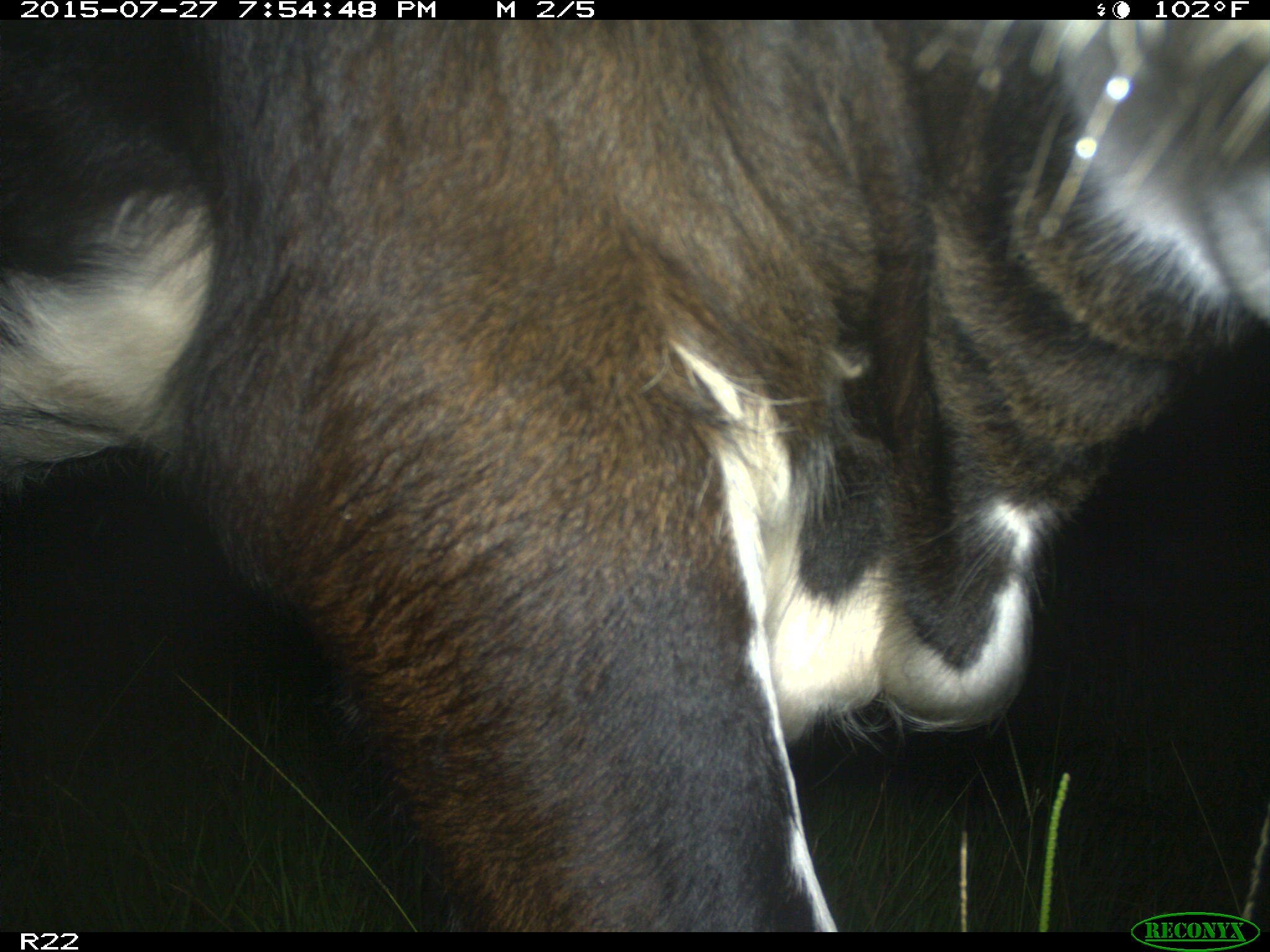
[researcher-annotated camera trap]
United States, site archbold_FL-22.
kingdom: Animalia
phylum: Chordata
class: Mammalia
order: Artiodactyla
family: Bovidae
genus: Bos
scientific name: Bos taurus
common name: domestic cow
Bos taurus (domestic cow).